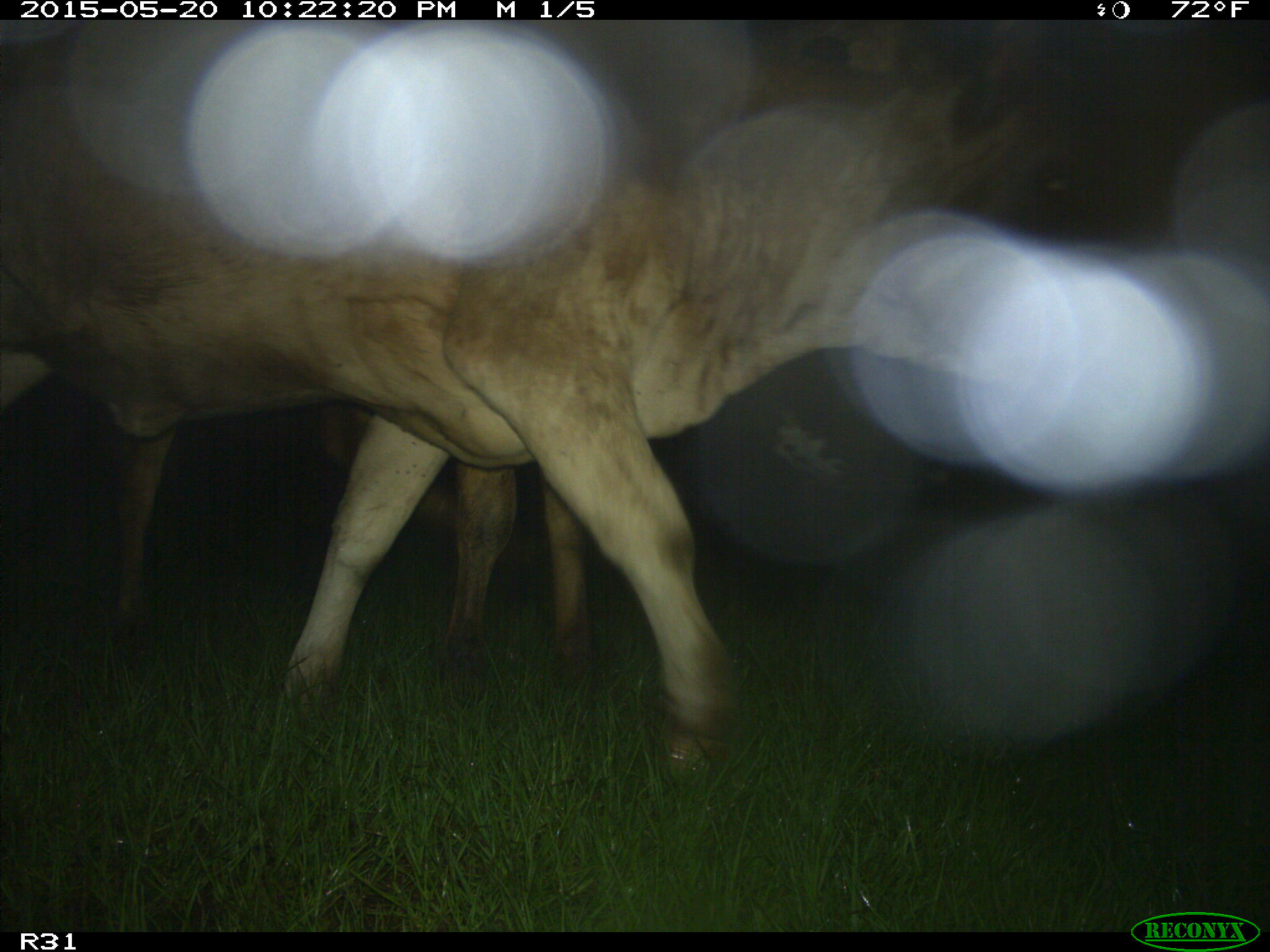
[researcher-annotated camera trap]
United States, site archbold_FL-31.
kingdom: Animalia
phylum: Chordata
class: Mammalia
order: Artiodactyla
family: Bovidae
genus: Bos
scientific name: Bos taurus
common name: domestic cow